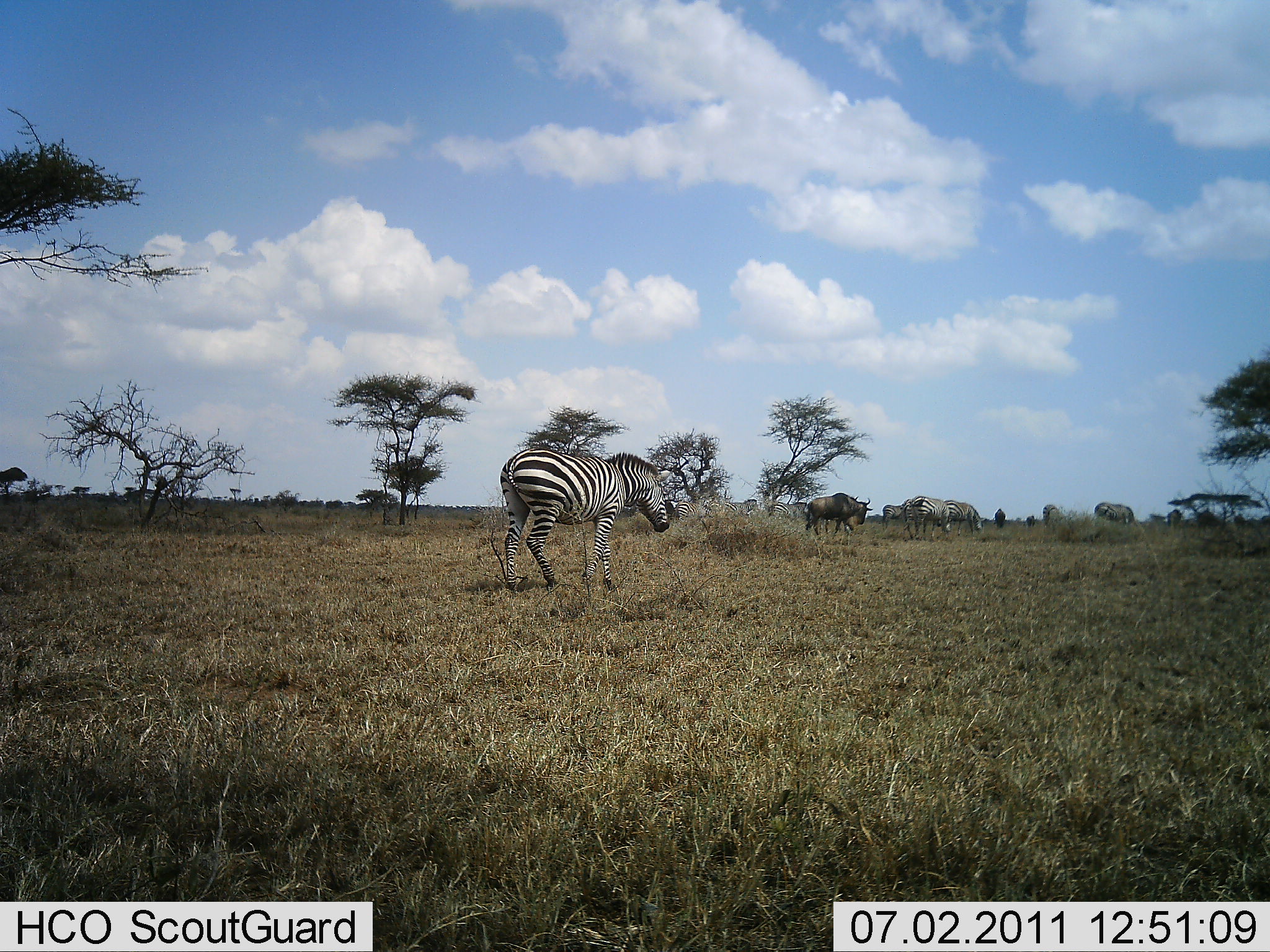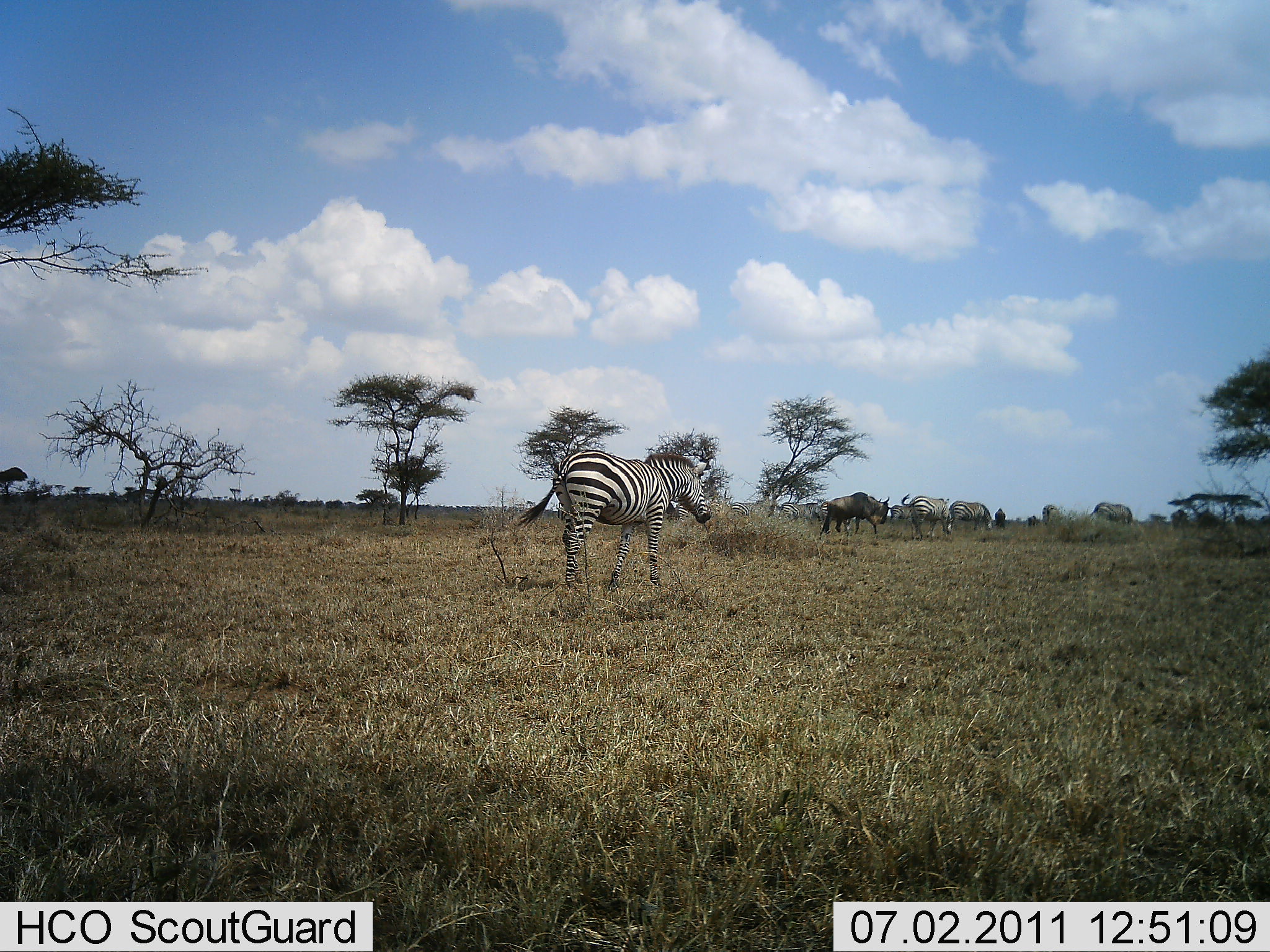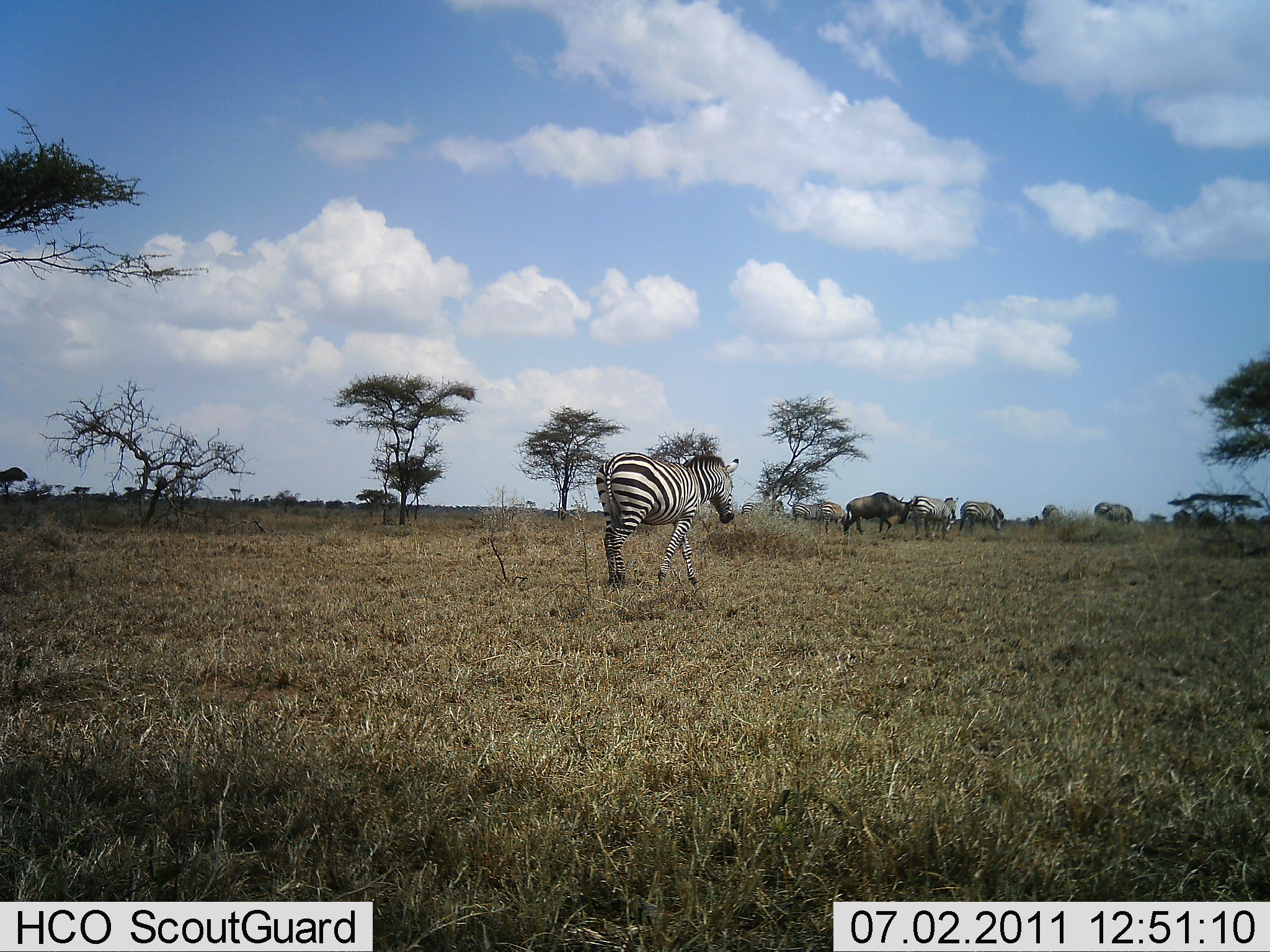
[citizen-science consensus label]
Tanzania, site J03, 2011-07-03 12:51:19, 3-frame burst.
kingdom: Animalia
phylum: Chordata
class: Mammalia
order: Artiodactyla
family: Bovidae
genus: Connochaetes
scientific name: Connochaetes taurinus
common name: blue wildebeest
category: wildebeest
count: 1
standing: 23%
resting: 0%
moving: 69%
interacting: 0%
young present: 0%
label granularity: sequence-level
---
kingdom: Animalia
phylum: Chordata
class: Mammalia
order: Perissodactyla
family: Equidae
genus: Equus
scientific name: Equus quagga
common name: plains zebra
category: zebra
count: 4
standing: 19%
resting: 0%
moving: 81%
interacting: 0%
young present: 0%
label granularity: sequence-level